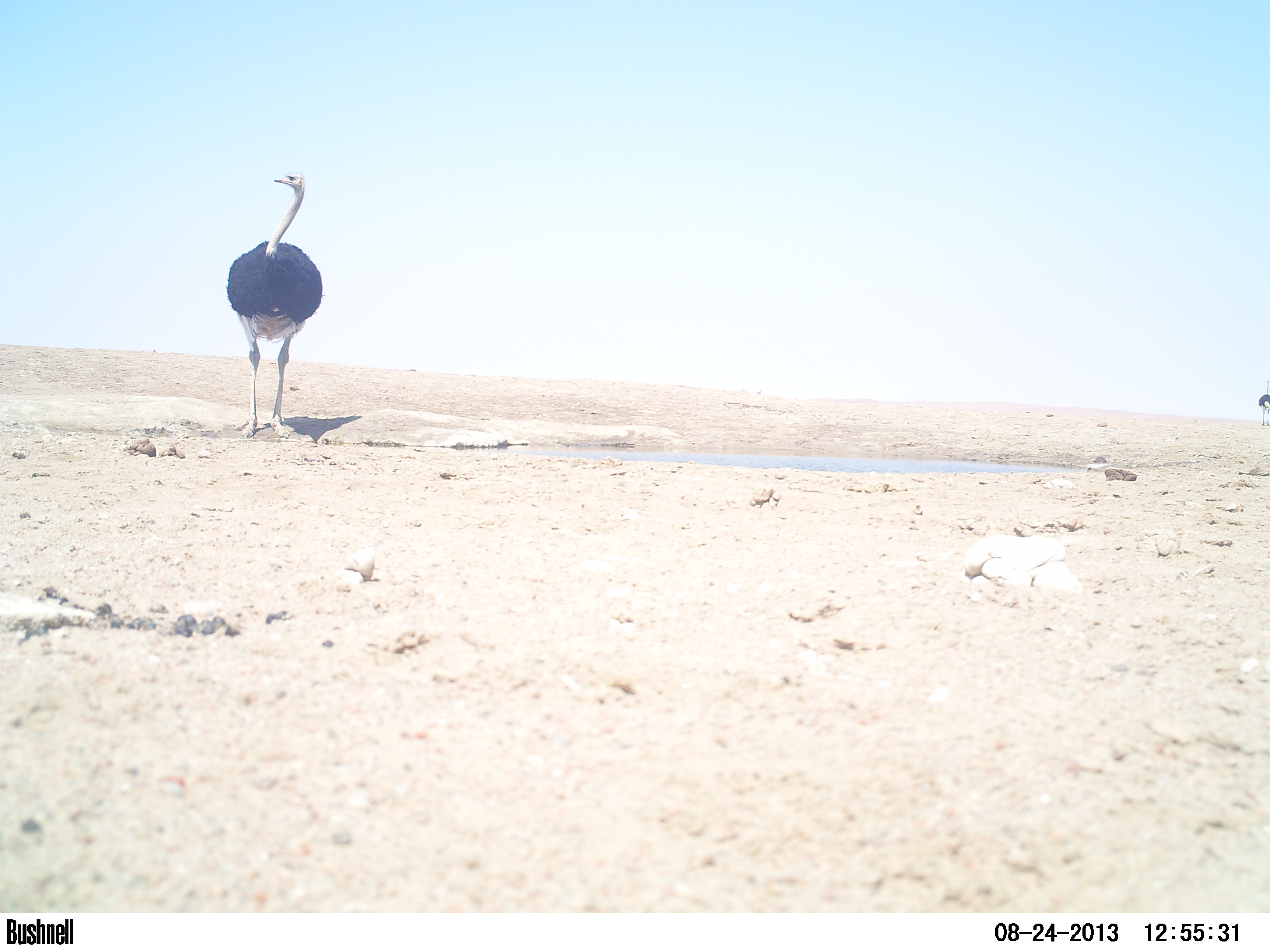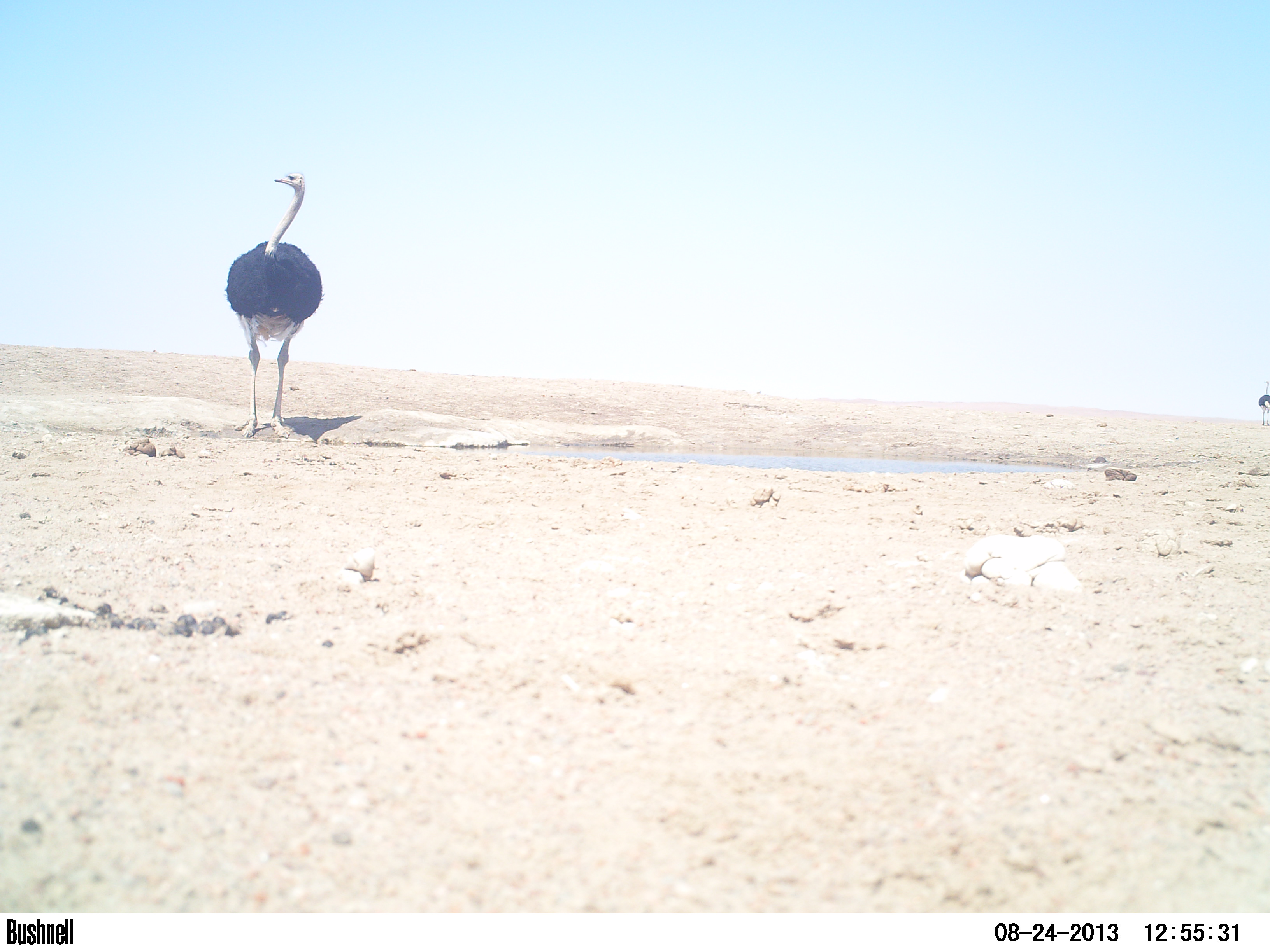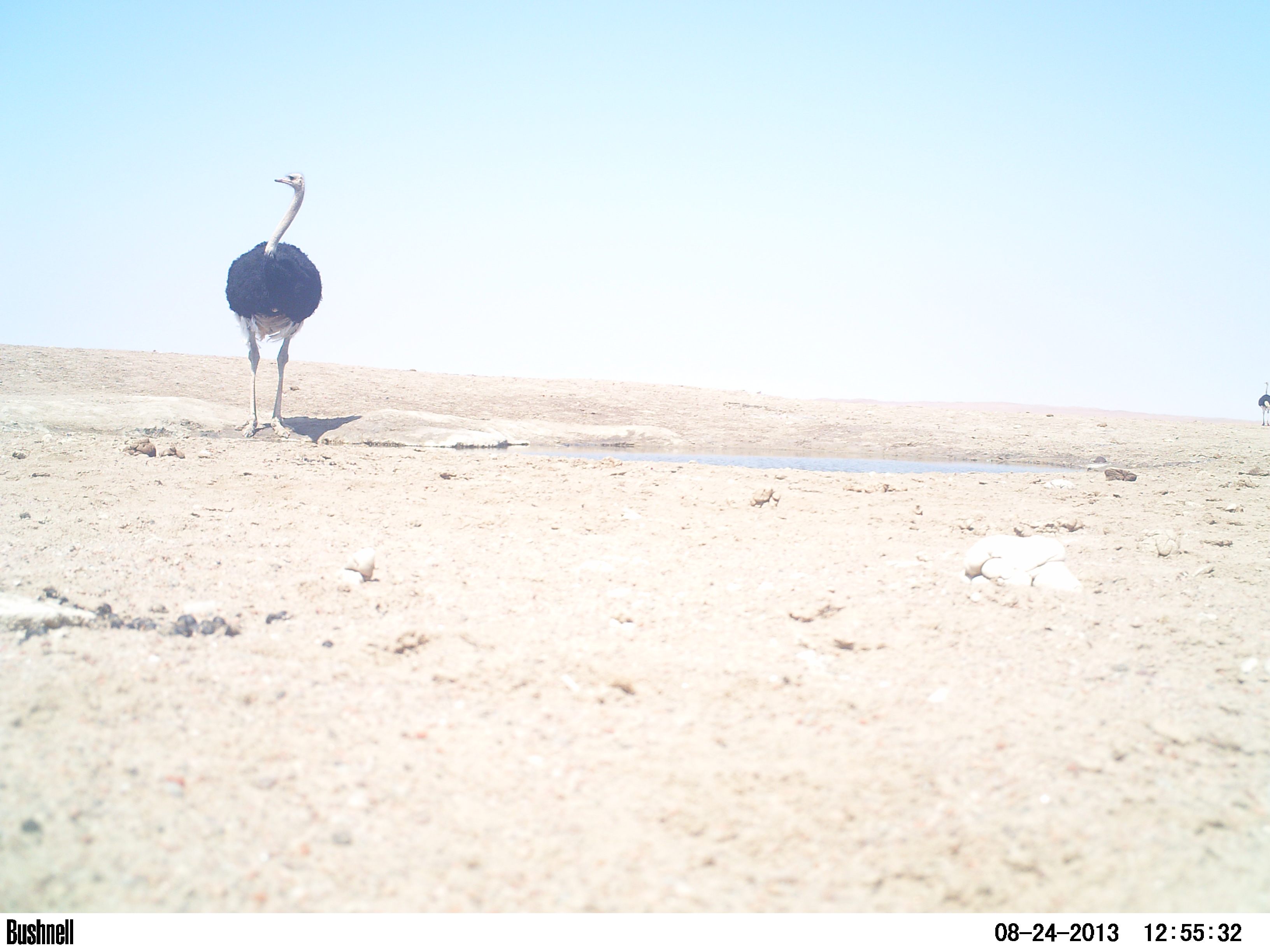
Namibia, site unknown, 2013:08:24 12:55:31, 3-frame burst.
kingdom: Animalia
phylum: Chordata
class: Aves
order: Struthioniformes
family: Struthionidae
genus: Struthio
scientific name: Struthio camelus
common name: common ostrich